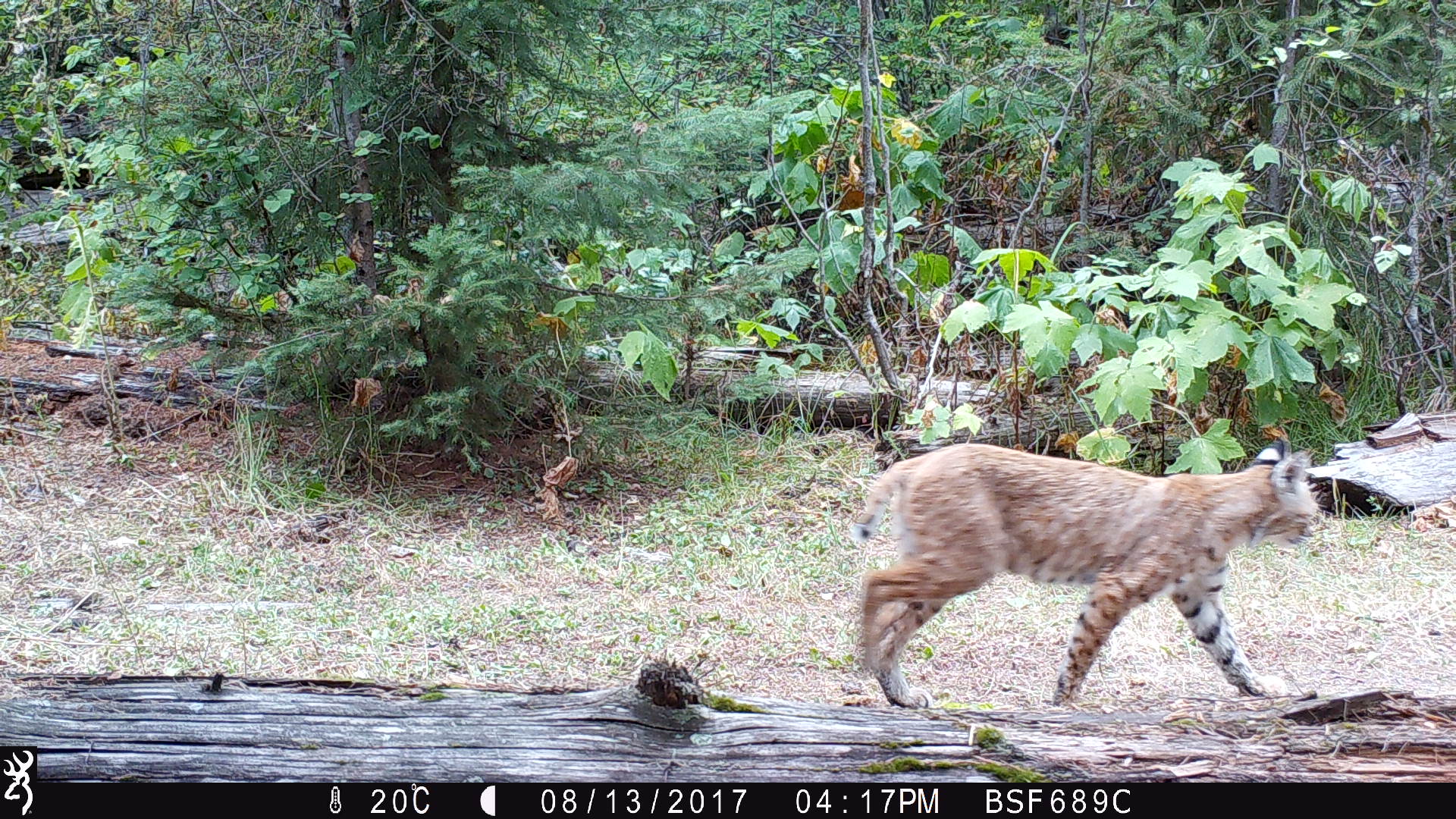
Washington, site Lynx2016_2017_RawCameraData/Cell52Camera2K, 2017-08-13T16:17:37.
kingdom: Animalia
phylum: Chordata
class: Mammalia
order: Carnivora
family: Felidae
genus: Lynx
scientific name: Lynx rufus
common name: bobcat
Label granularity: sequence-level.